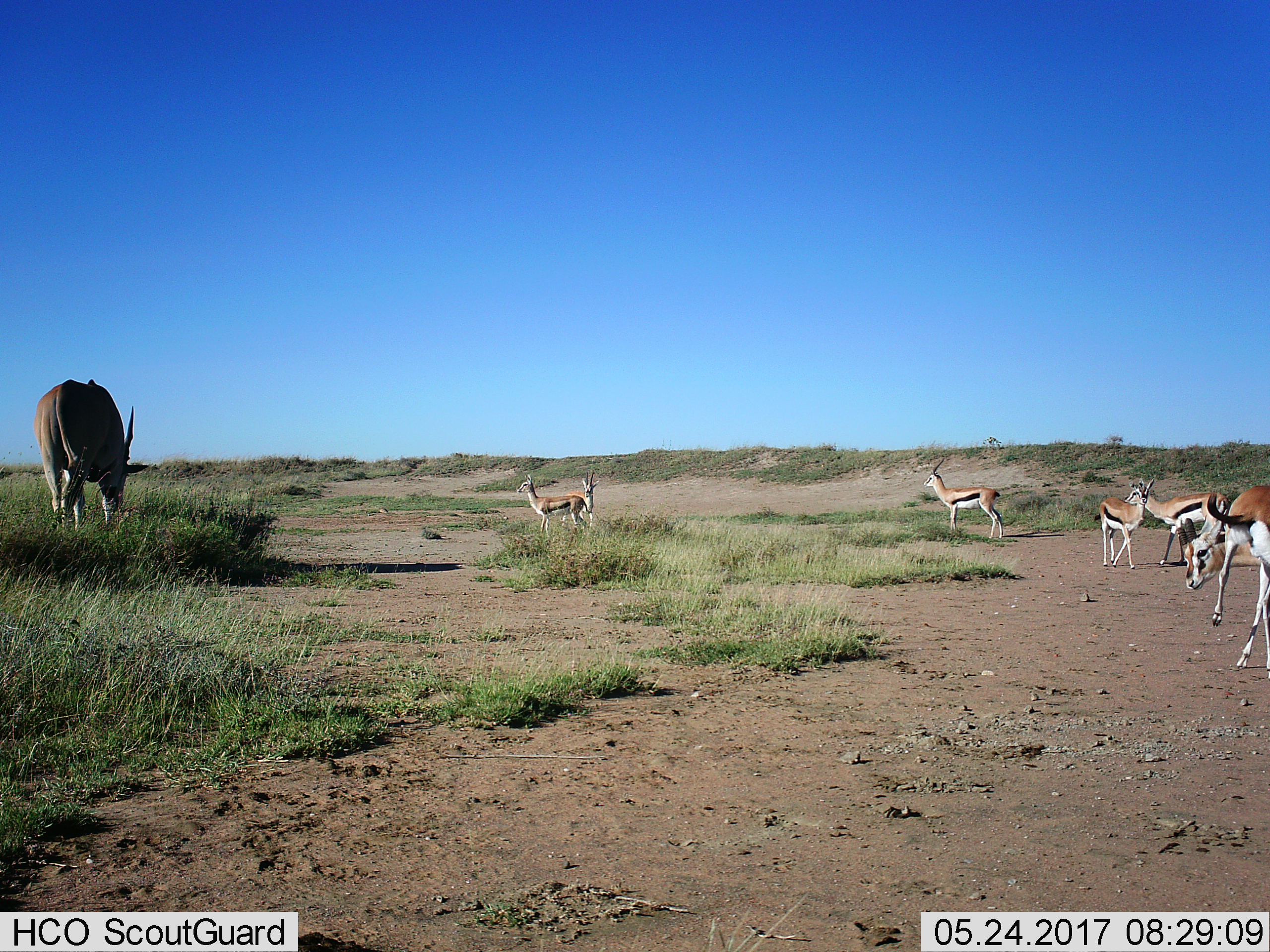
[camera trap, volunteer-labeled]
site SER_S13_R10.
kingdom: Animalia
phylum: Chordata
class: Mammalia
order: Artiodactyla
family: Bovidae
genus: Tragelaphus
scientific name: Tragelaphus oryx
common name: eland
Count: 1.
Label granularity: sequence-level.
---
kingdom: Animalia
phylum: Chordata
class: Mammalia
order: Artiodactyla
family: Bovidae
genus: Eudorcas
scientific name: Eudorcas thomsonii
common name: thomson's gazelle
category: gazellethomsons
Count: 7.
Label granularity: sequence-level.